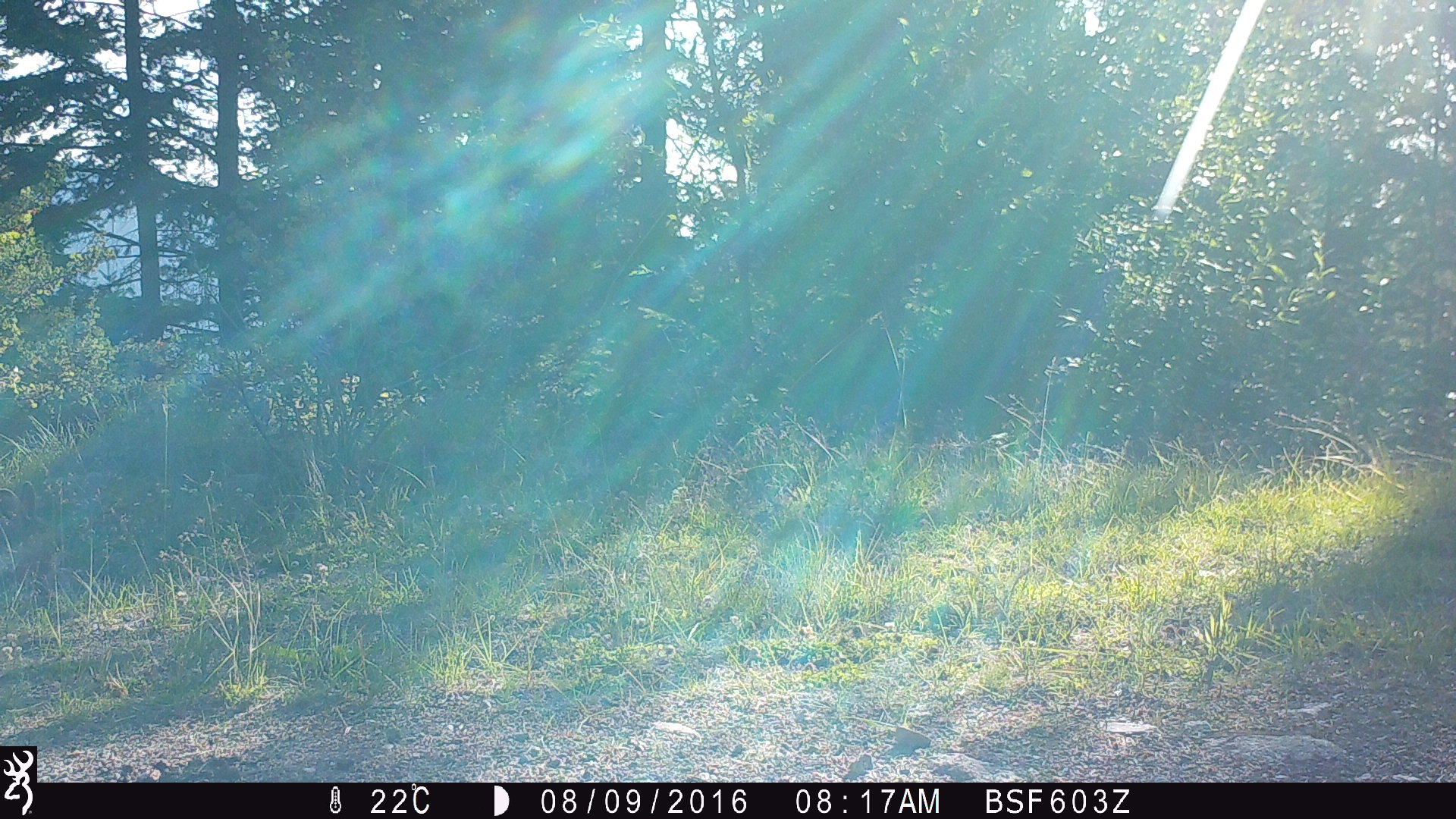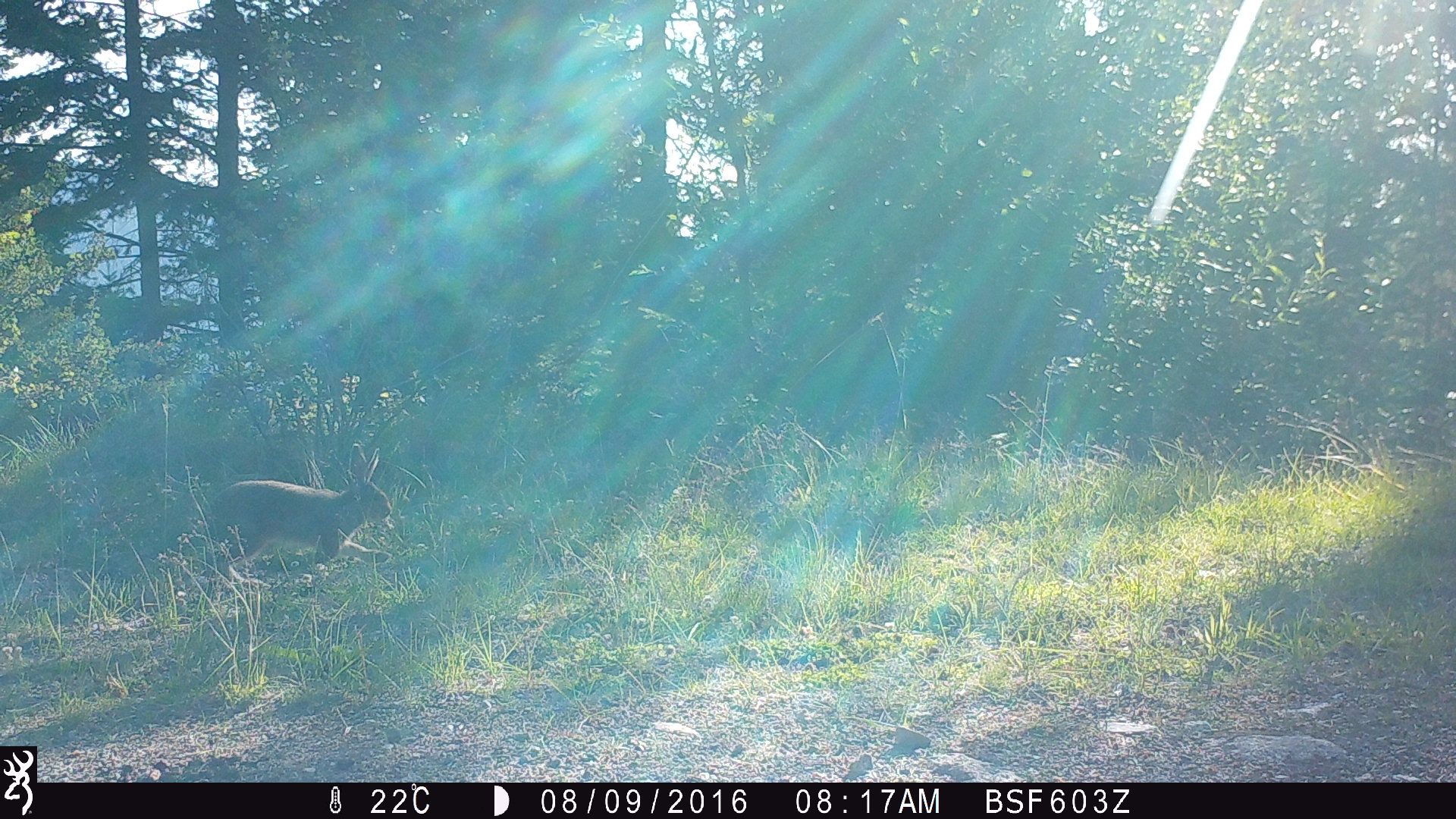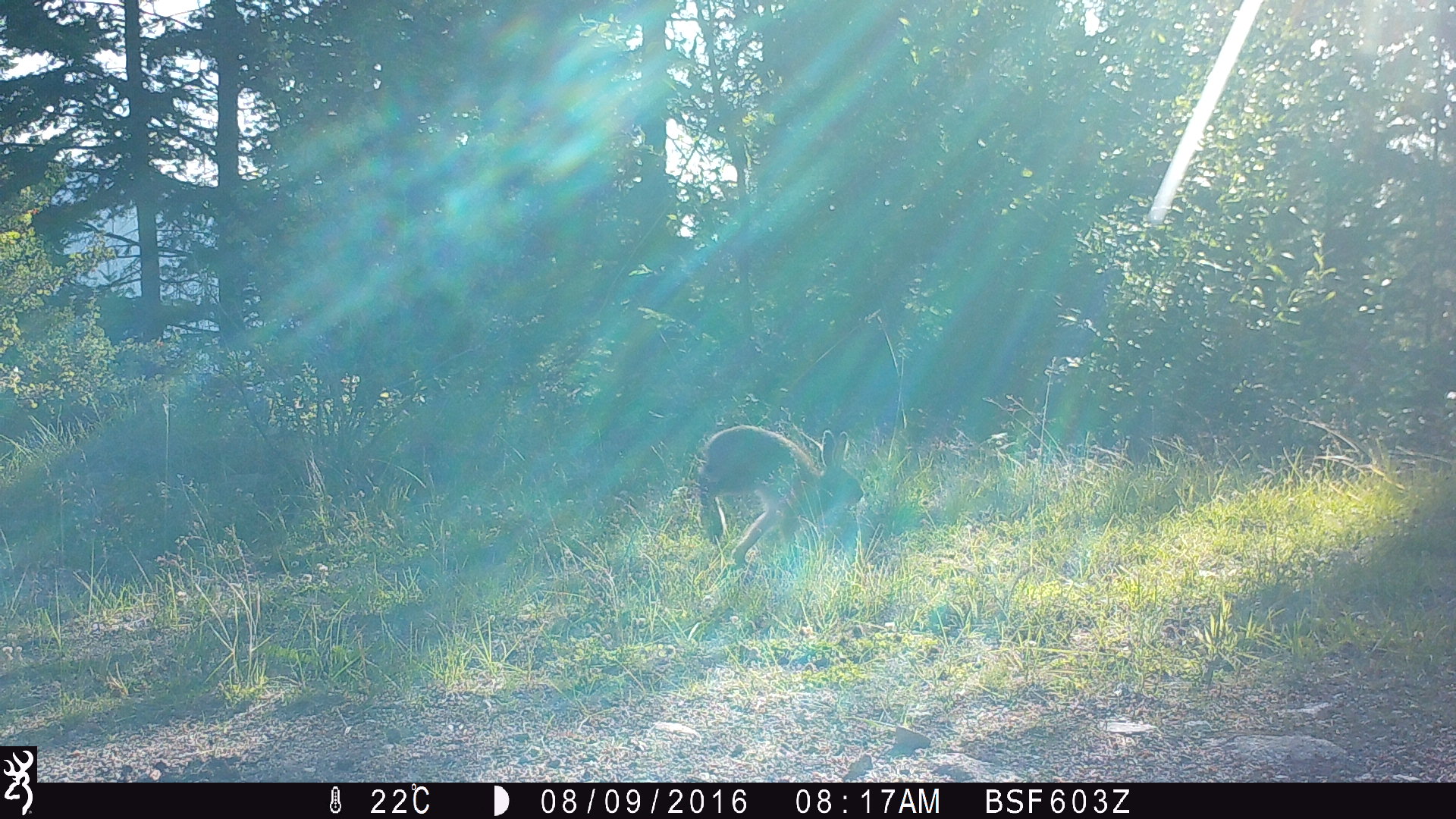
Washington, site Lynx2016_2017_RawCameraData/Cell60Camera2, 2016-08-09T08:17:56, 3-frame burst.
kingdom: Animalia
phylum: Chordata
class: Mammalia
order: Lagomorpha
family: Leporidae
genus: Lepus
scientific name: Lepus americanus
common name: snowshoe hare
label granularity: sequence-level